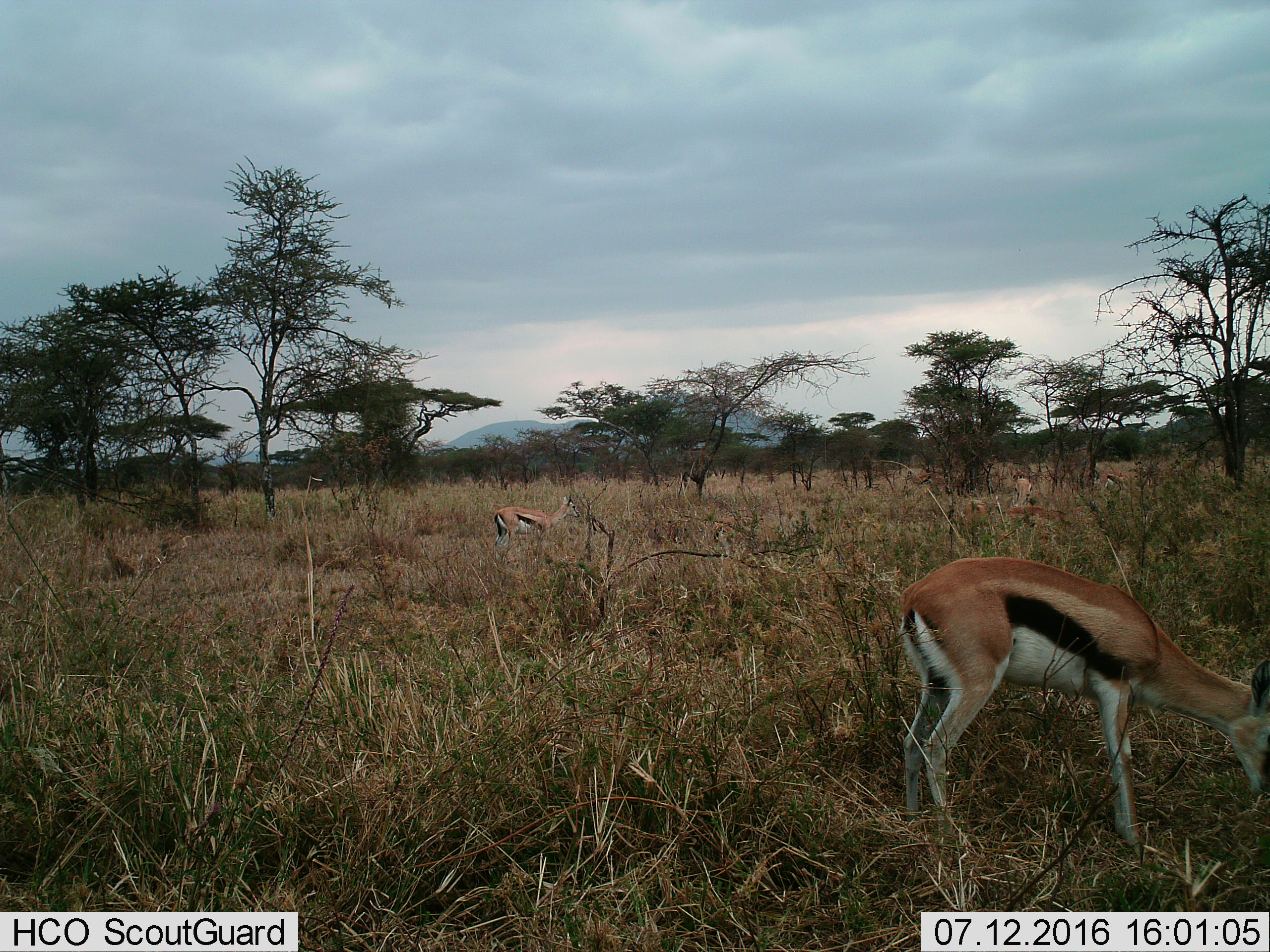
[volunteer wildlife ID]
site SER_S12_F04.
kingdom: Animalia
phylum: Chordata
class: Mammalia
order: Artiodactyla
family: Bovidae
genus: Eudorcas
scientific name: Eudorcas thomsonii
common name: thomson's gazelle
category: gazellethomsons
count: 4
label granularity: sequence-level